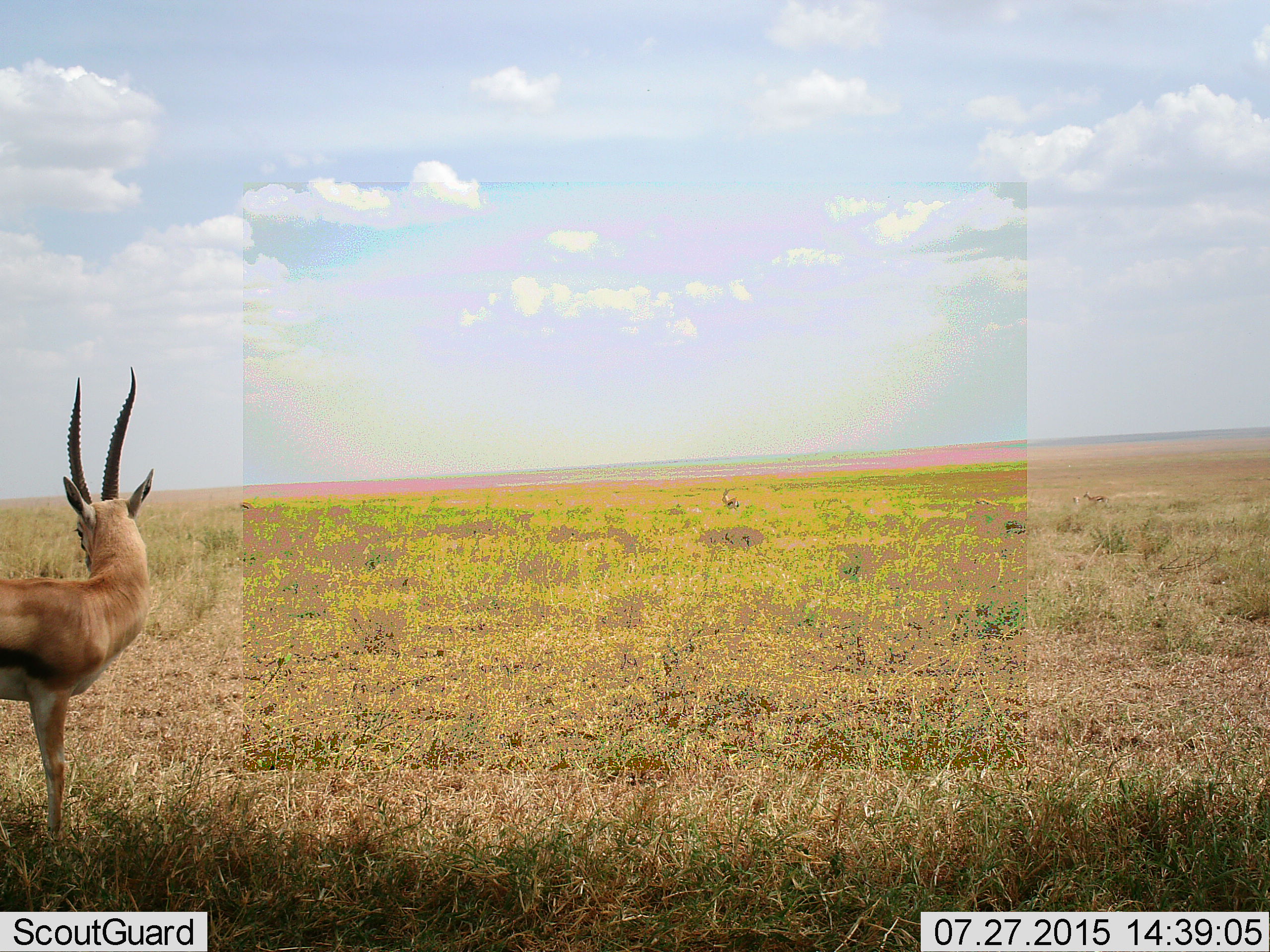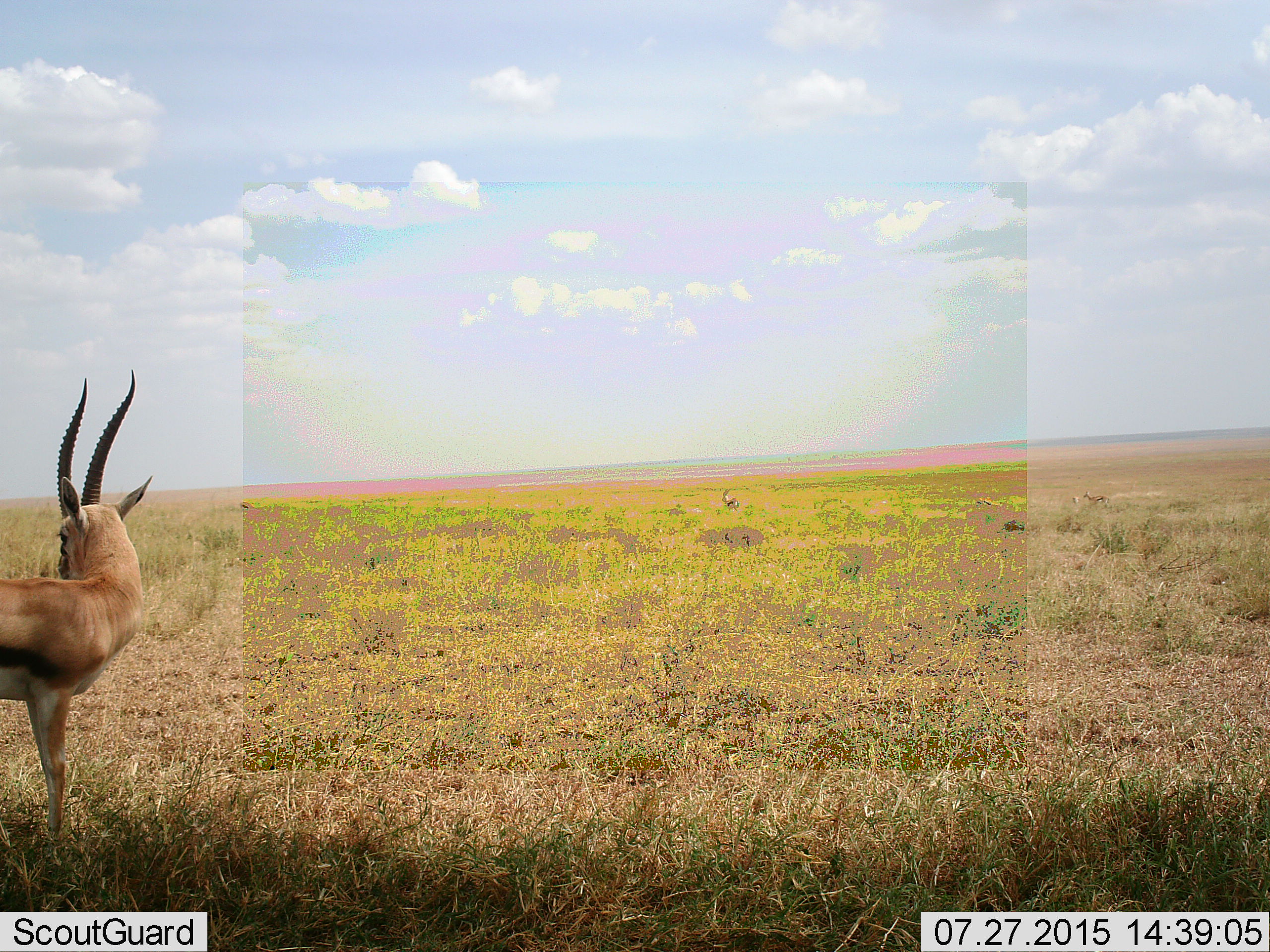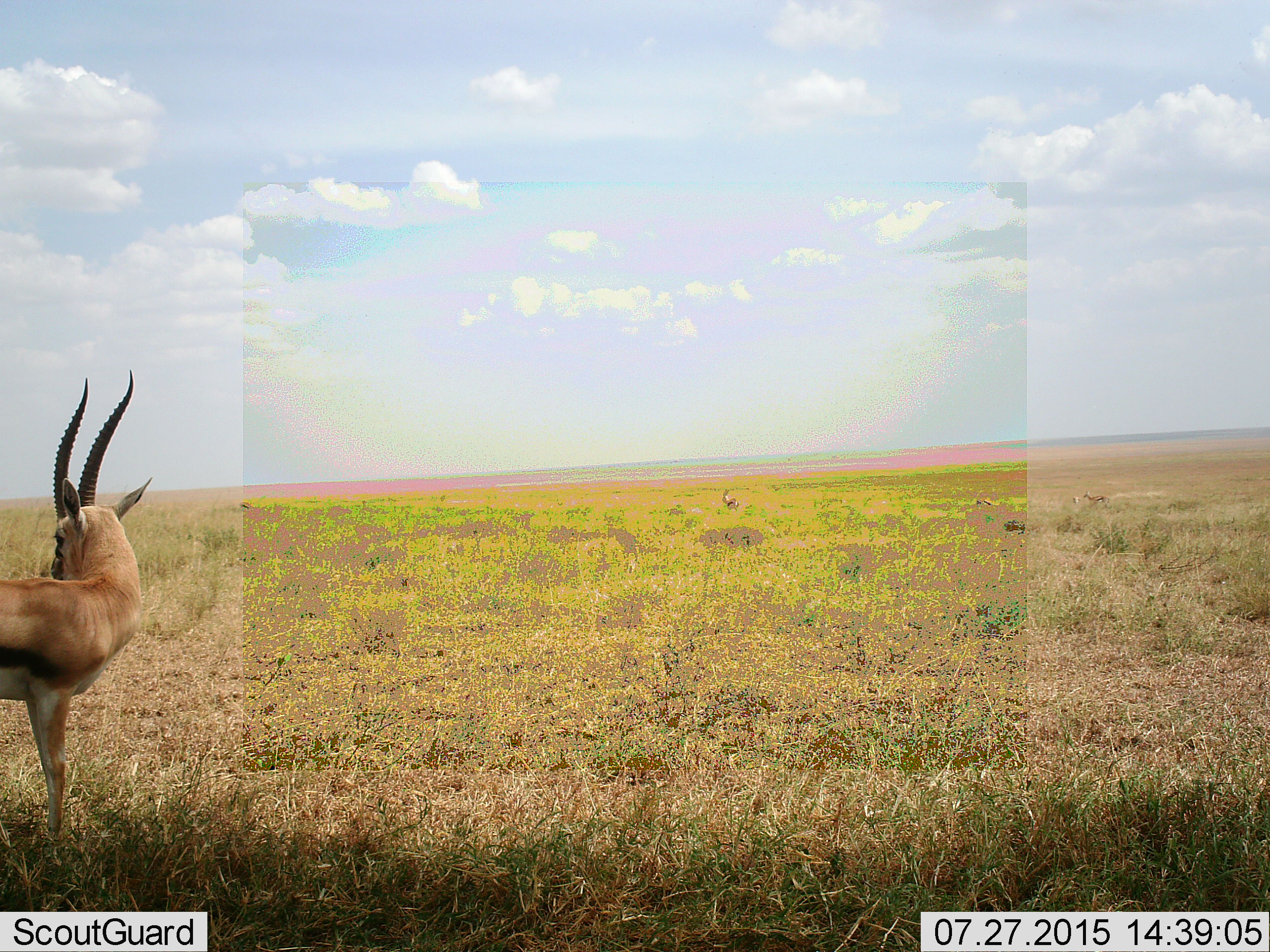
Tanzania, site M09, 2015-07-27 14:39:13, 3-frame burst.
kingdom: Animalia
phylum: Chordata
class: Mammalia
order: Artiodactyla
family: Bovidae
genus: Eudorcas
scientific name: Eudorcas thomsonii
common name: thomson's gazelle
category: gazellethomsons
Gazellethomsons (thomson's gazelle) (Eudorcas thomsonii), count 4. Behavior (volunteer vote fractions): standing 100%, resting 0%, moving 0%, interacting 0%. Young present (vote fraction): 0%. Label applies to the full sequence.